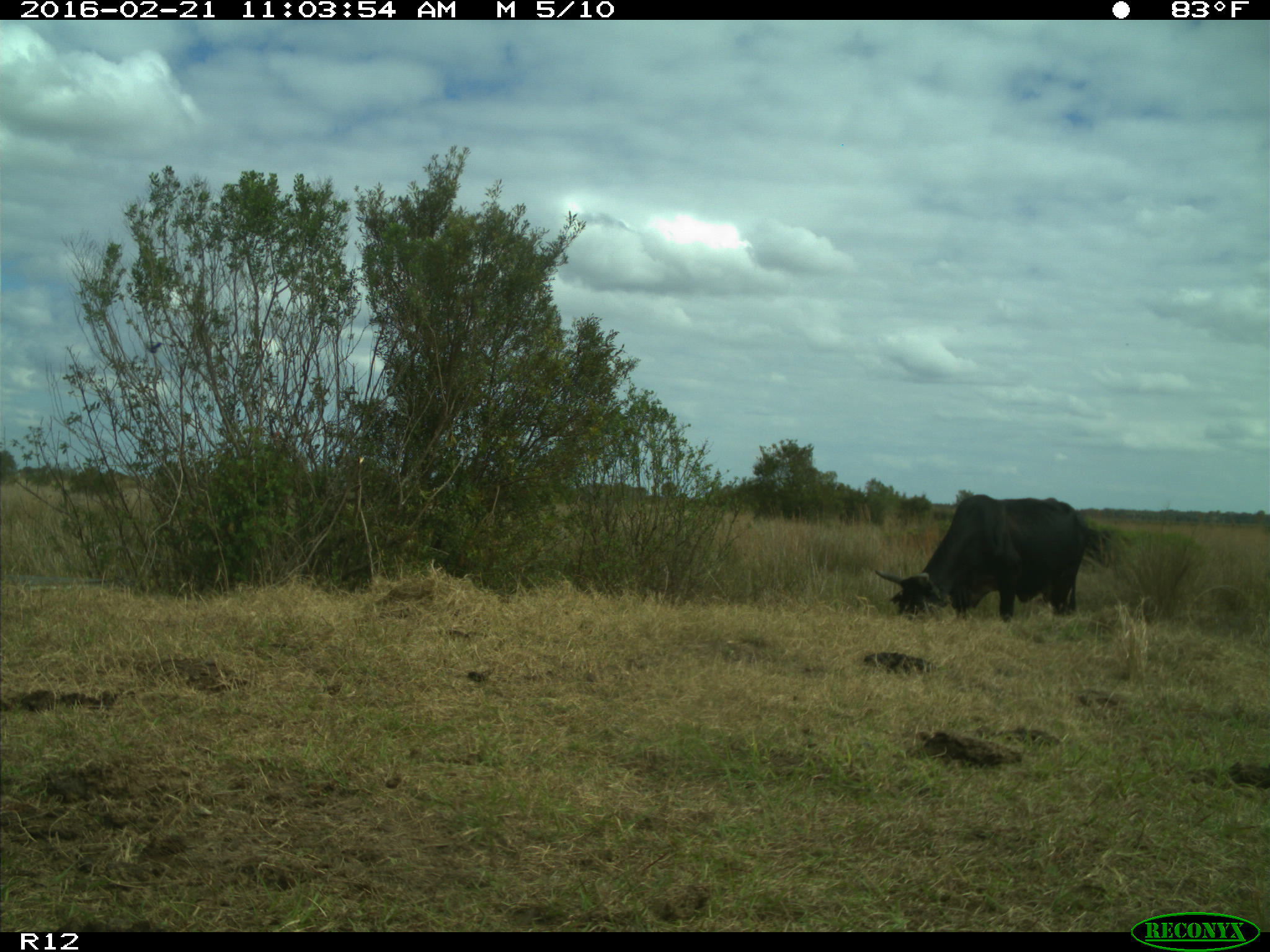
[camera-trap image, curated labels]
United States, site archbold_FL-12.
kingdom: Animalia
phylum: Chordata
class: Mammalia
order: Artiodactyla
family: Bovidae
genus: Bos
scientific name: Bos taurus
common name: domestic cow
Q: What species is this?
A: Bos taurus (domestic cow).